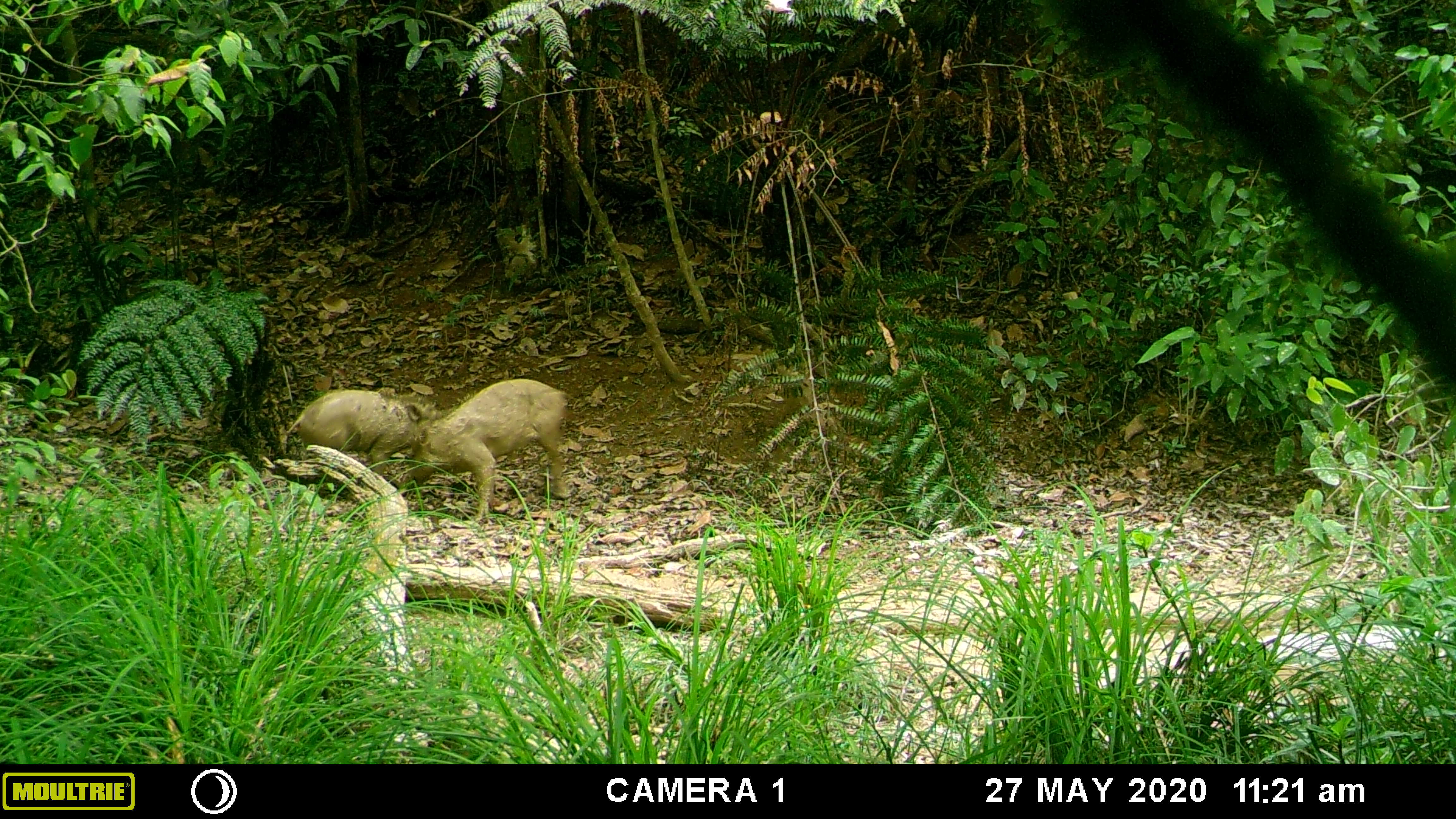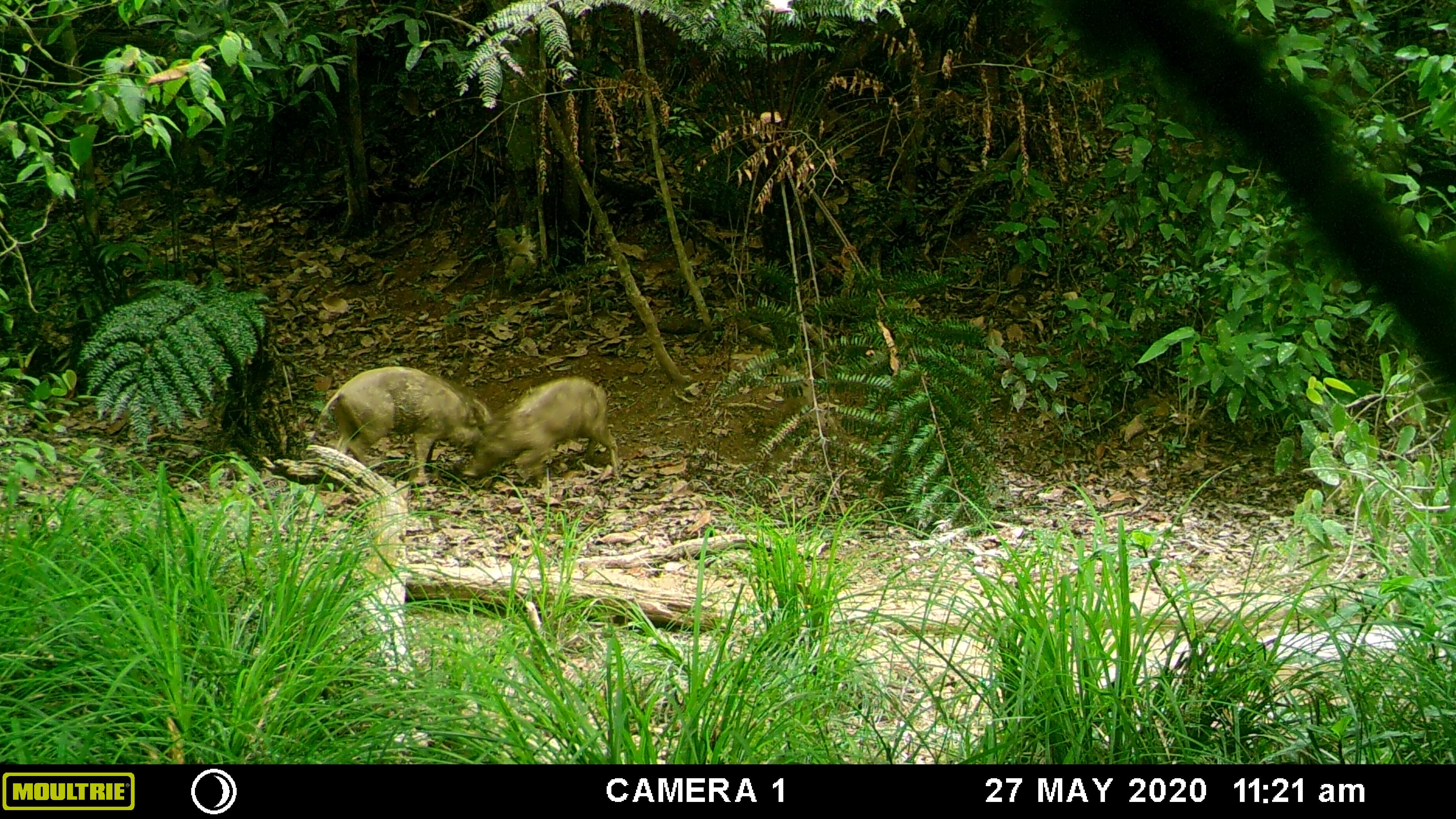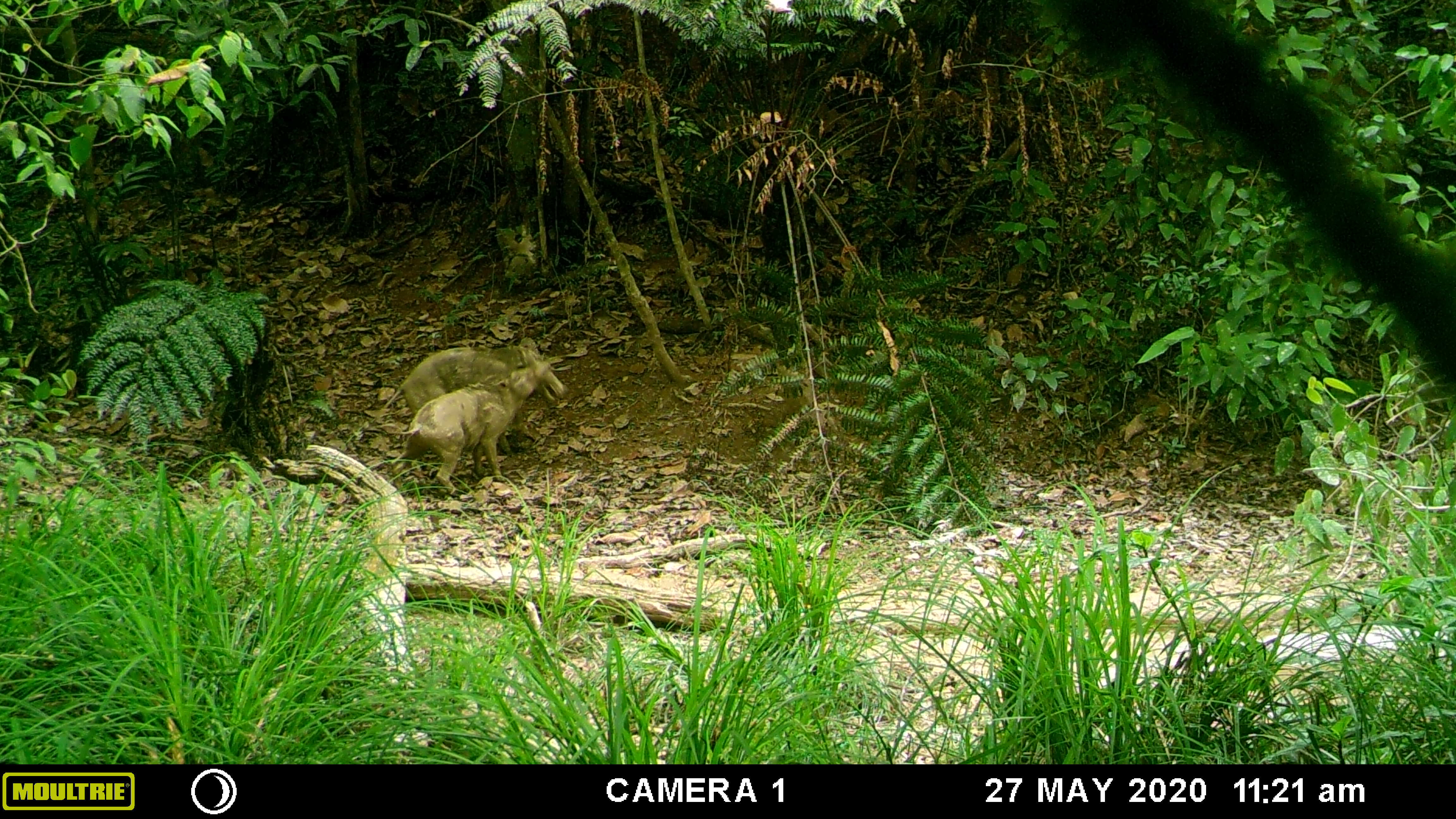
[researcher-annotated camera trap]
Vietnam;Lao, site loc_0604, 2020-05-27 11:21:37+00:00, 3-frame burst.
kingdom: Animalia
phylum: Chordata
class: Mammalia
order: Artiodactyla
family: Suidae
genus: Sus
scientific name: Sus scrofa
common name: eurasian wild pig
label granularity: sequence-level